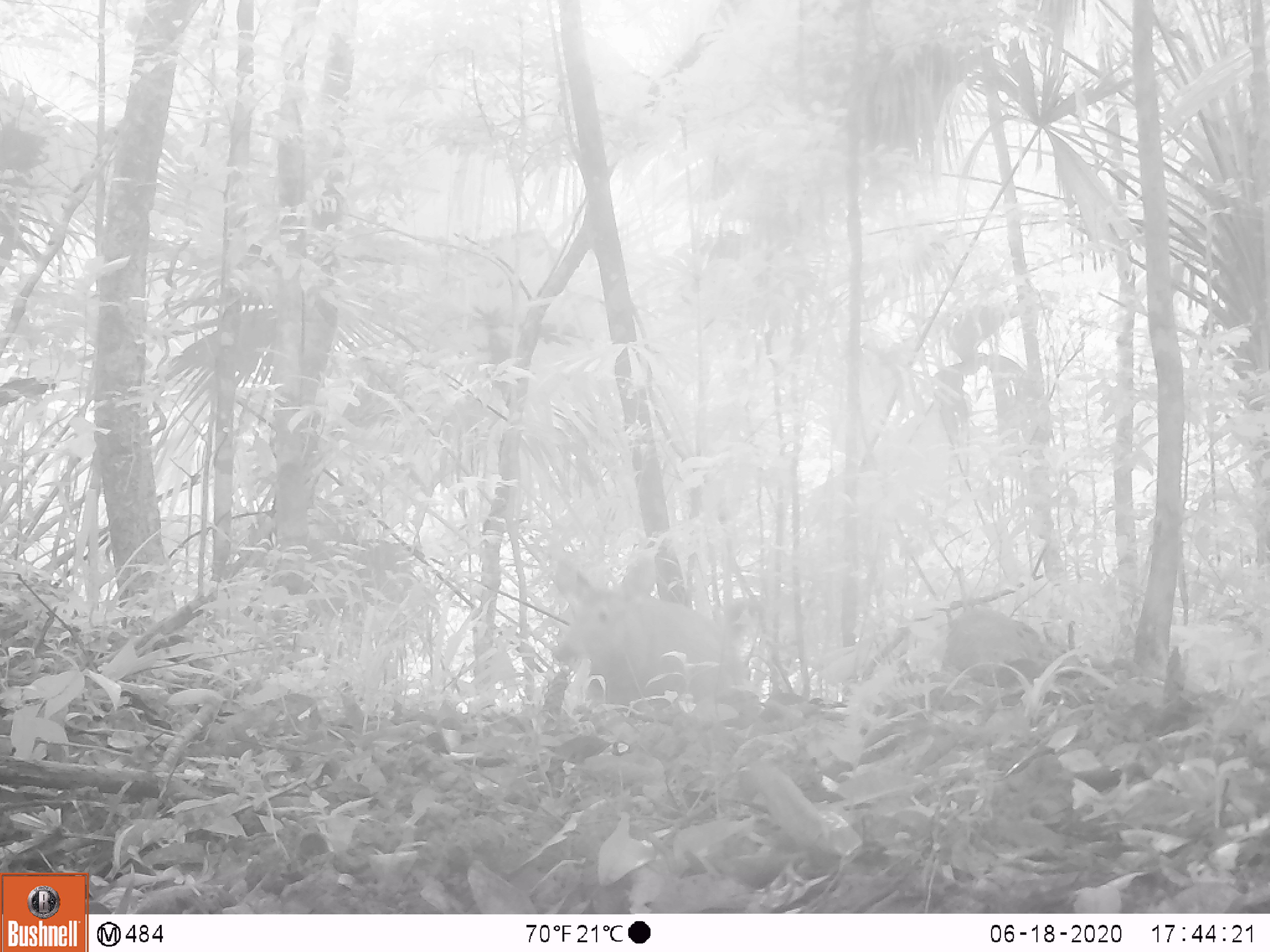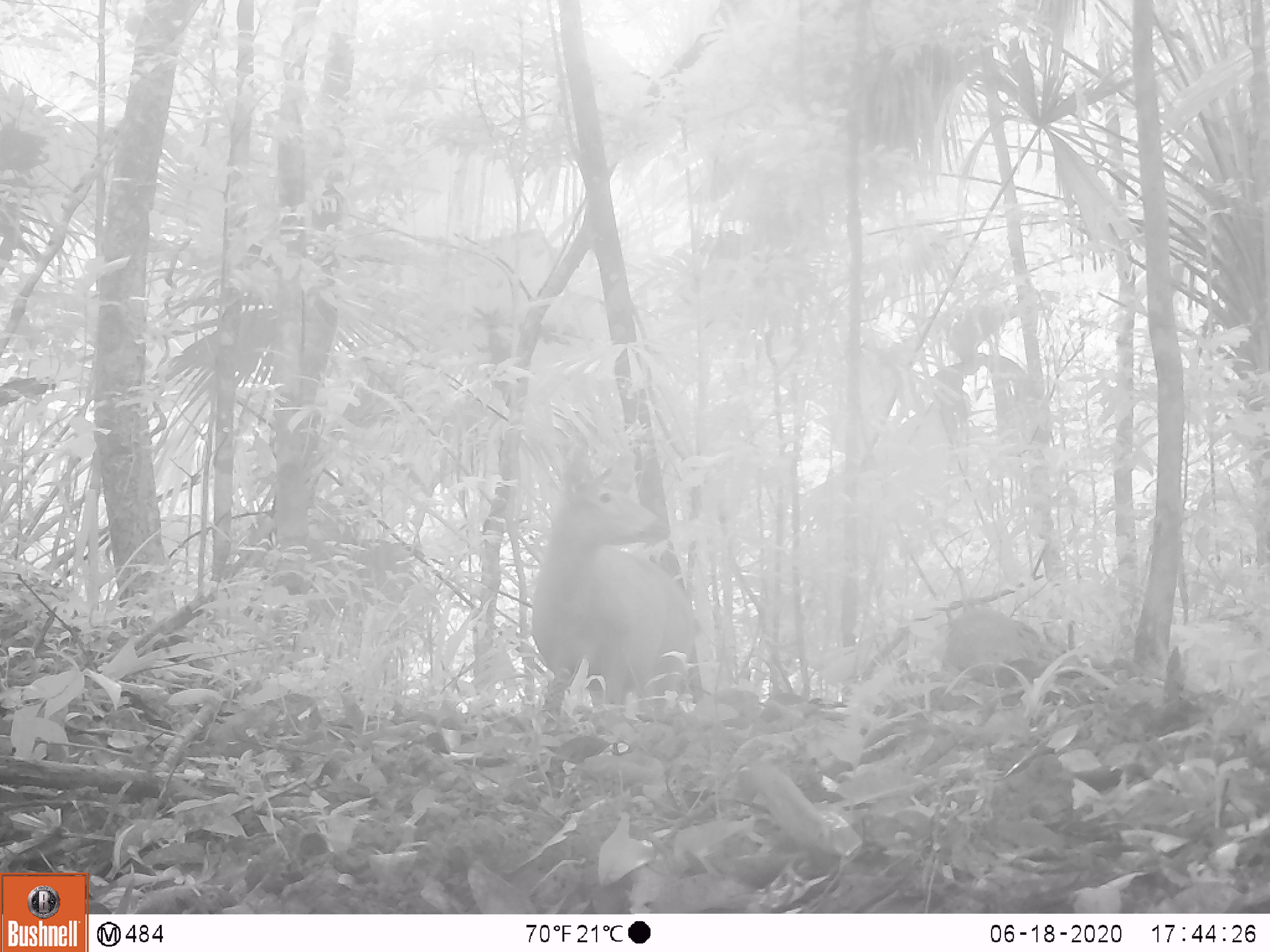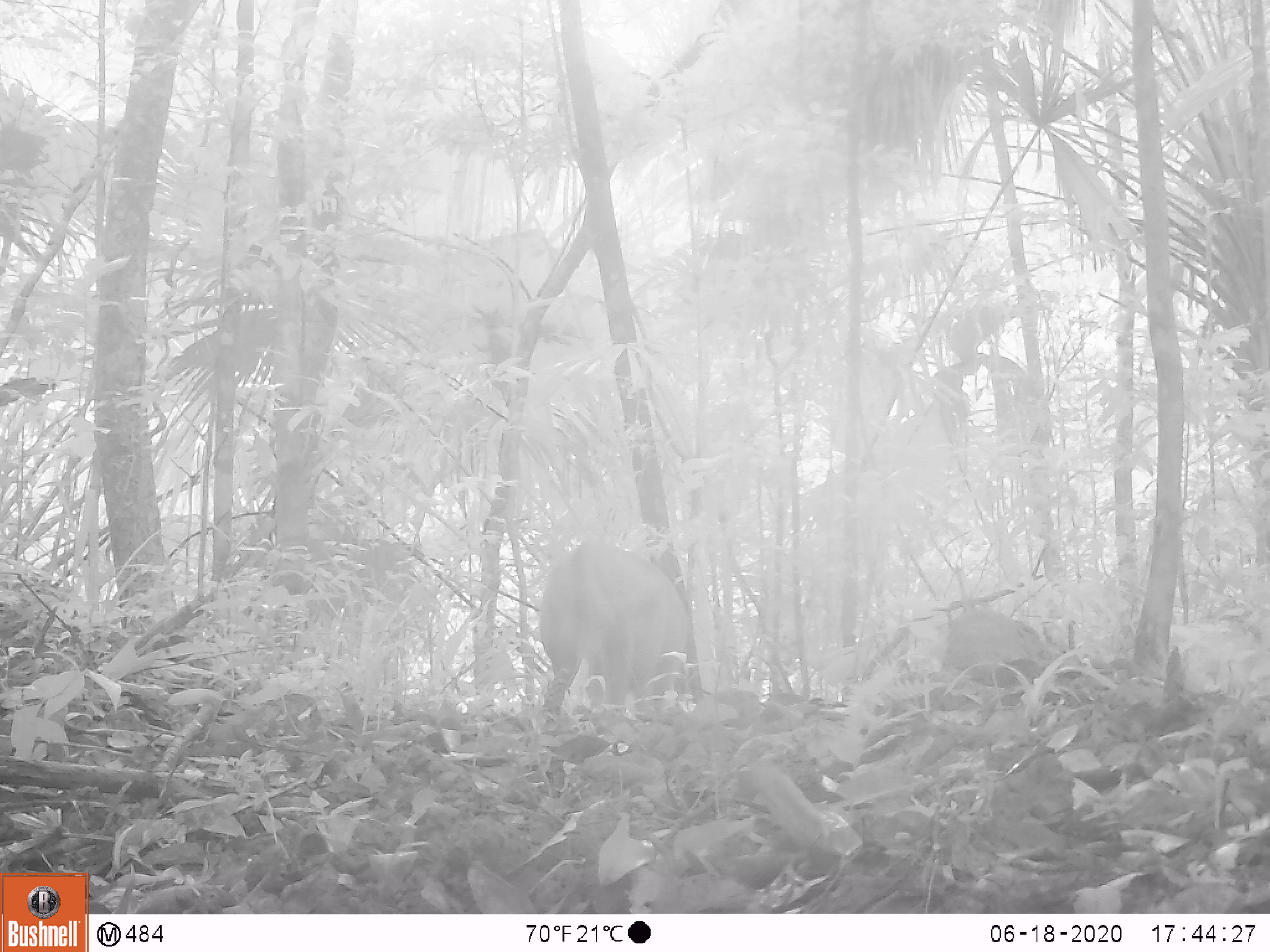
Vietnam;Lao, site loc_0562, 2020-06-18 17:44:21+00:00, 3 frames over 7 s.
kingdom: Animalia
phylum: Chordata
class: Mammalia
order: Artiodactyla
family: Cervidae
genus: Rusa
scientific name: Rusa unicolor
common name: sambar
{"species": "sambar (Rusa unicolor)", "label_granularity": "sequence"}